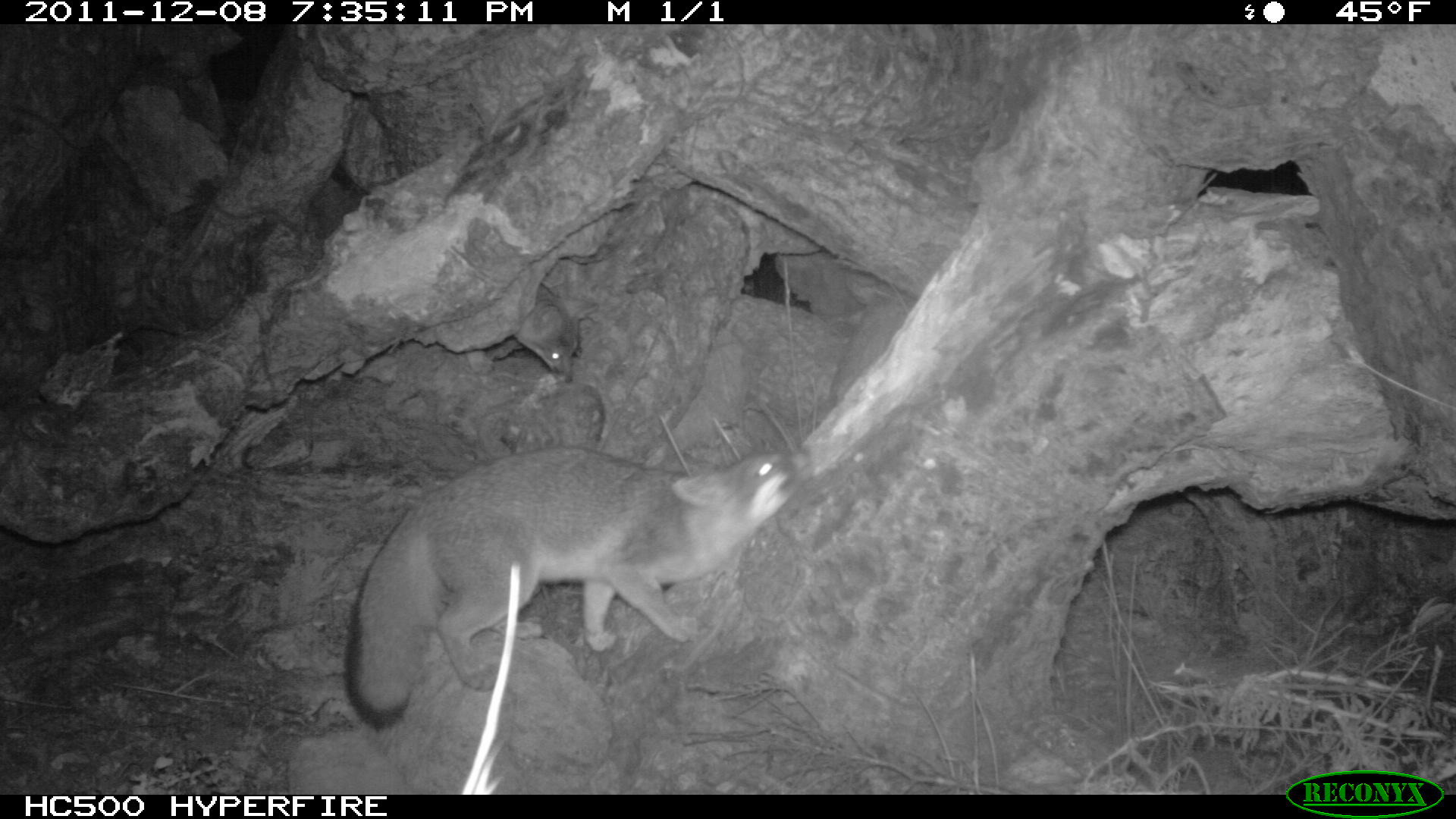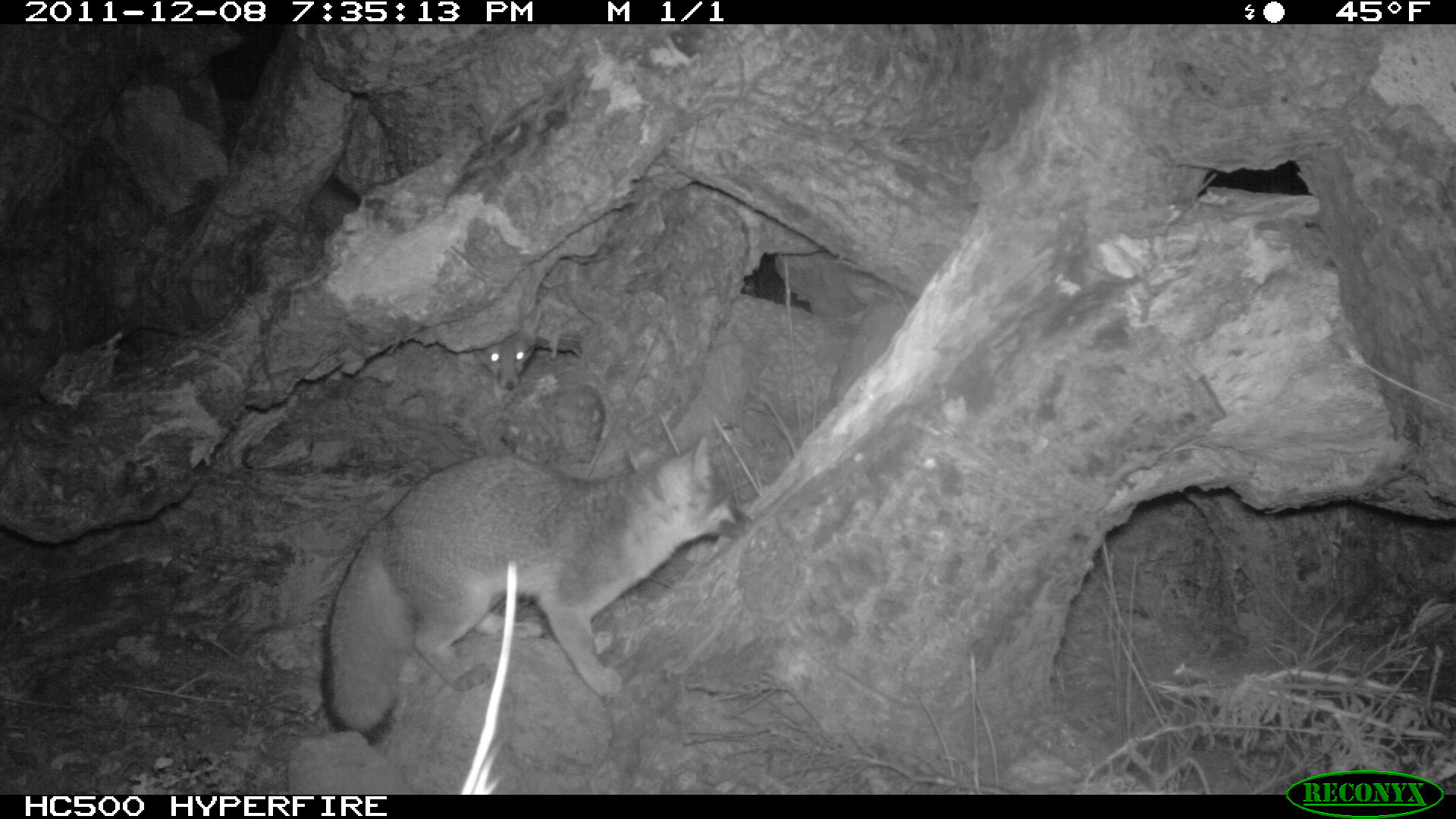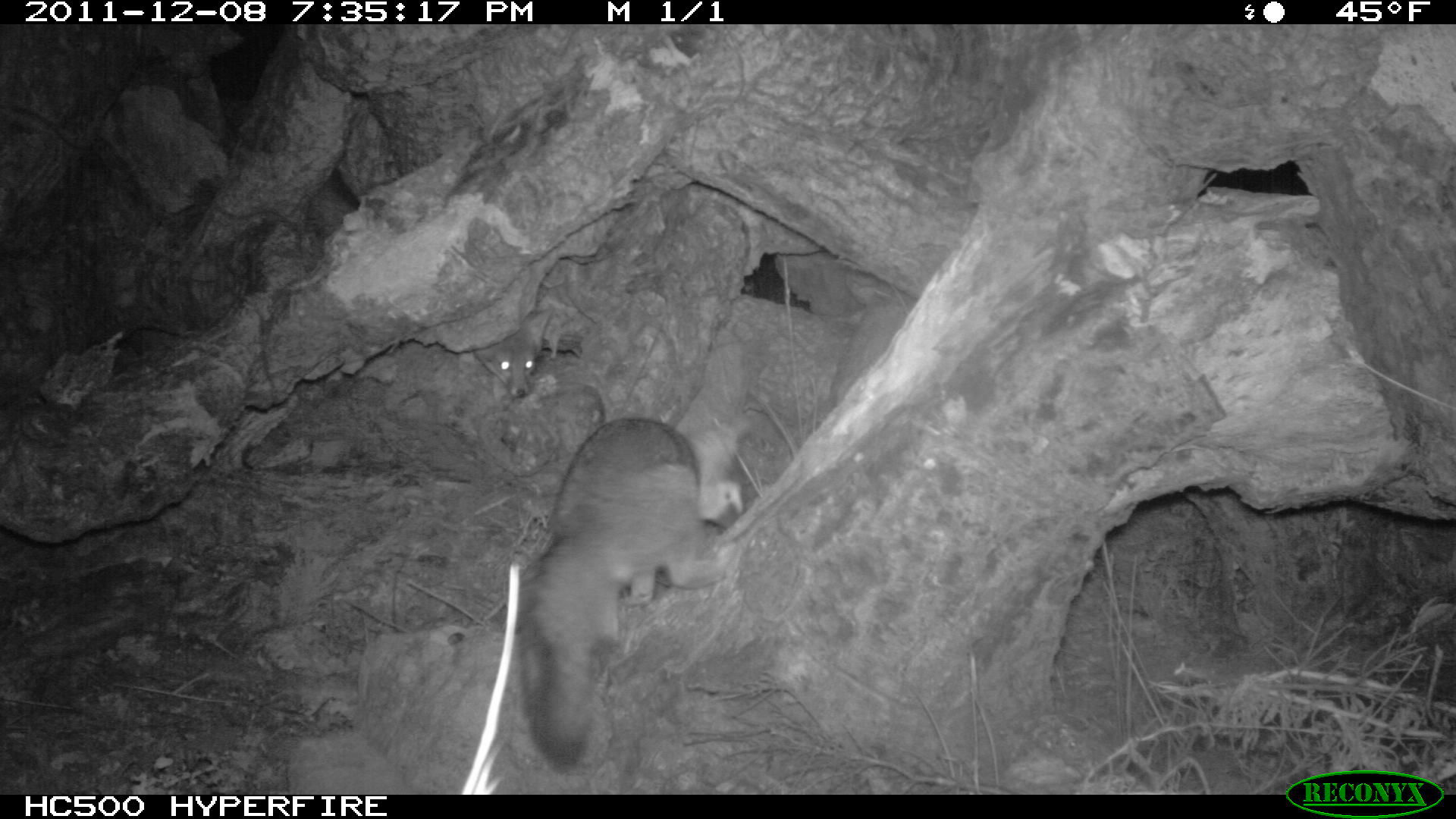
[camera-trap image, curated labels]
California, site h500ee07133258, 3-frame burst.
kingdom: Animalia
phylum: Chordata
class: Mammalia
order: Carnivora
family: Canidae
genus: Urocyon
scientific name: Urocyon littoralis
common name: island fox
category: fox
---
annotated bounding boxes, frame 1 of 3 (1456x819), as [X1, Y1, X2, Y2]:
fox: [341, 447, 799, 736]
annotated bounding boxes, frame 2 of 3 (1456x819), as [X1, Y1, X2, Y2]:
fox: [318, 438, 751, 742]; [472, 297, 536, 391]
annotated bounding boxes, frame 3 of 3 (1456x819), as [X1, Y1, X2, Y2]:
fox: [509, 416, 724, 774]; [473, 307, 555, 397]